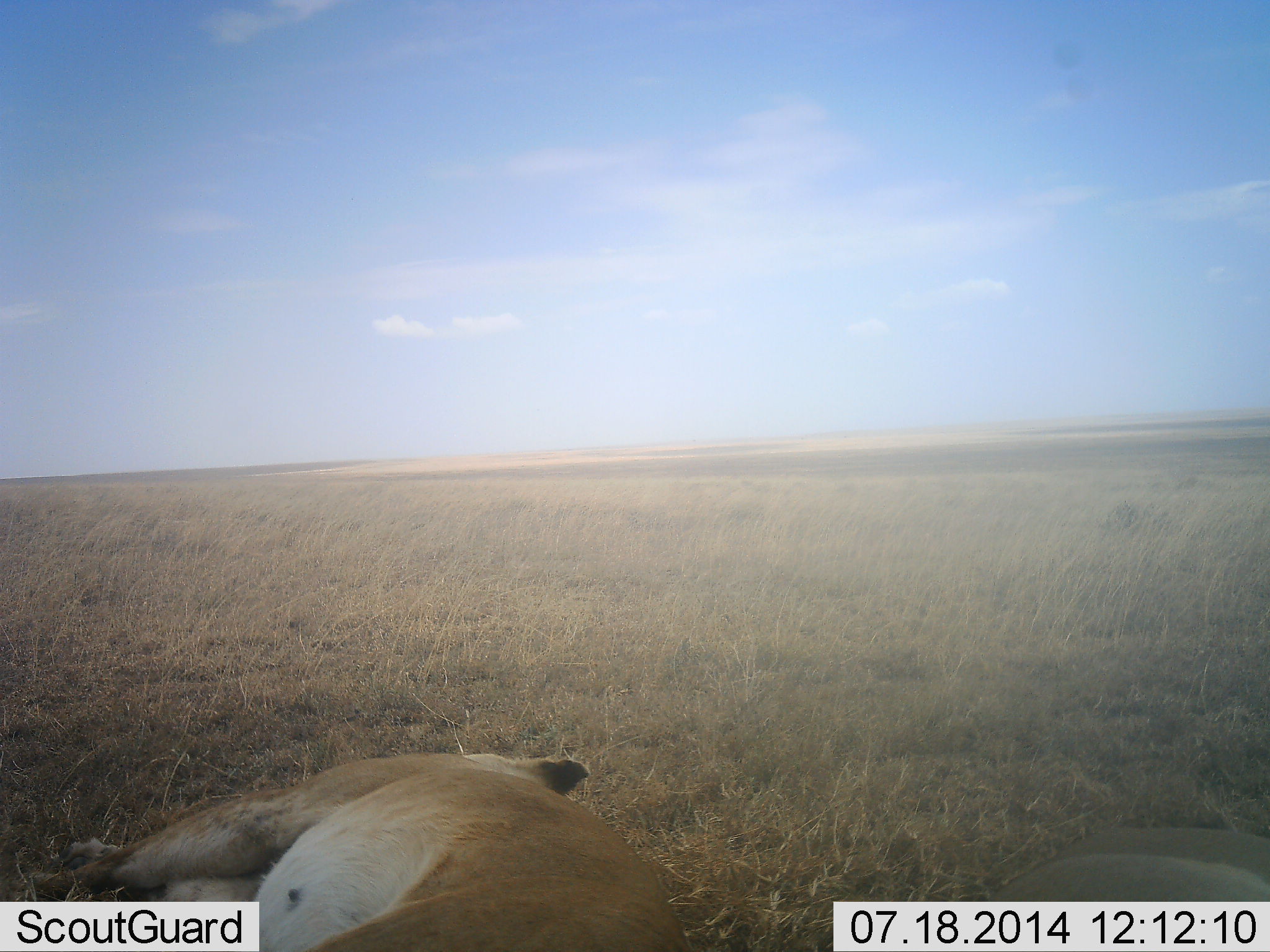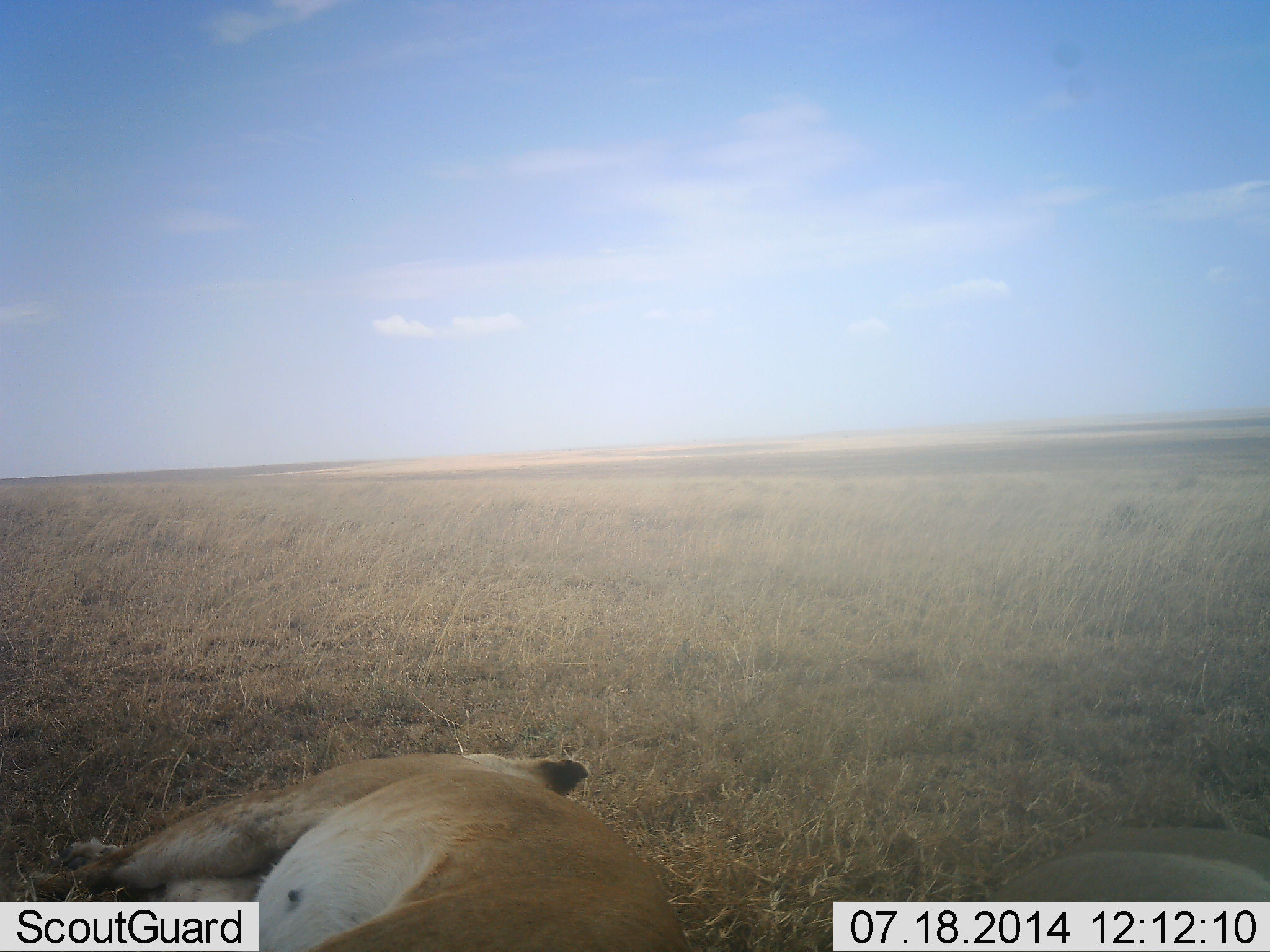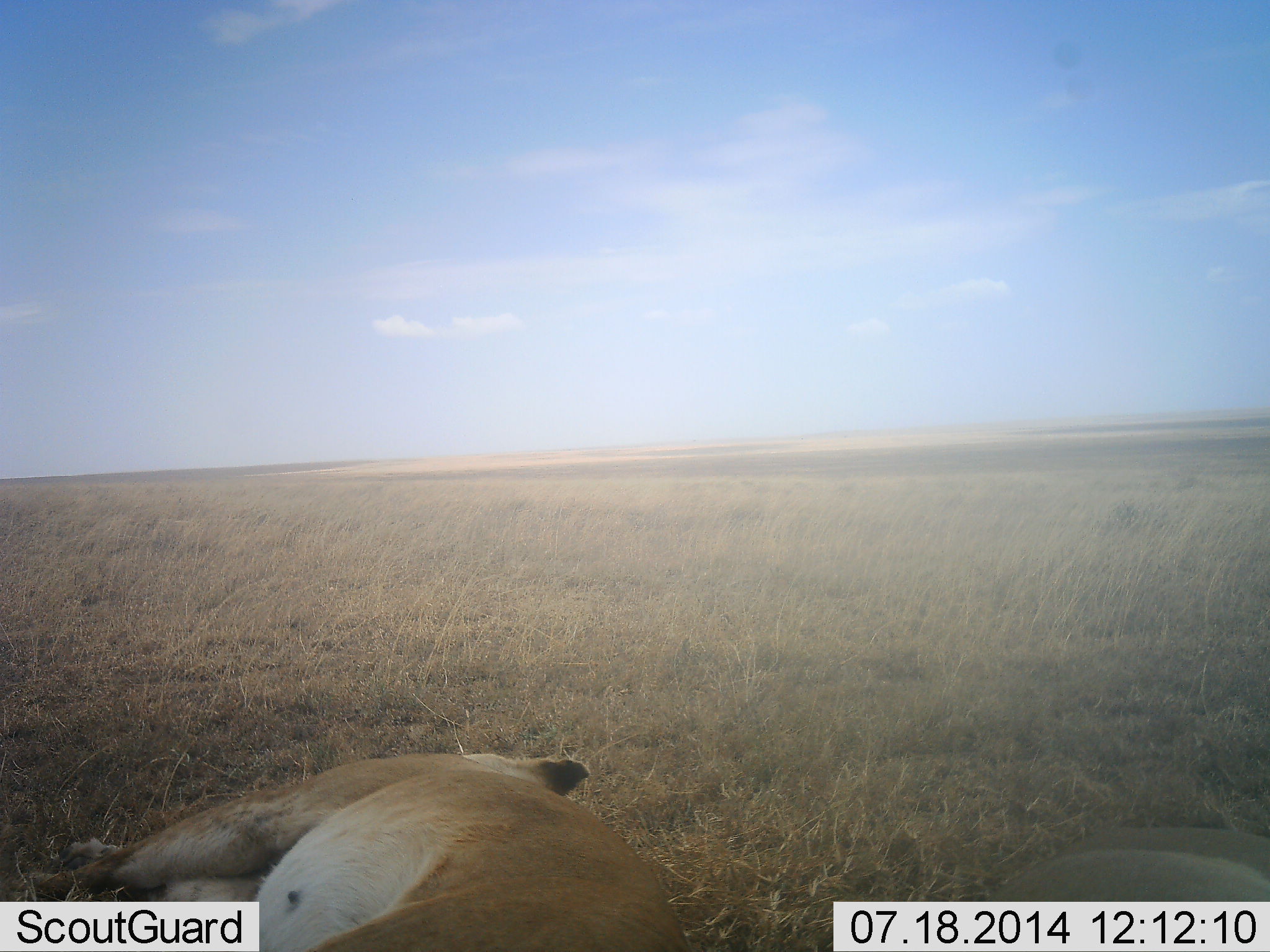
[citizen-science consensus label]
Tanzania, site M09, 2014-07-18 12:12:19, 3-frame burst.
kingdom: Animalia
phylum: Chordata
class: Mammalia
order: Carnivora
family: Felidae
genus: Panthera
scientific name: Panthera leo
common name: lion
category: lionfemale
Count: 2.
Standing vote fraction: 0%.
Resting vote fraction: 100%.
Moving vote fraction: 0%.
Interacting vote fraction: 0%.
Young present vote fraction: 0%.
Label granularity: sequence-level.